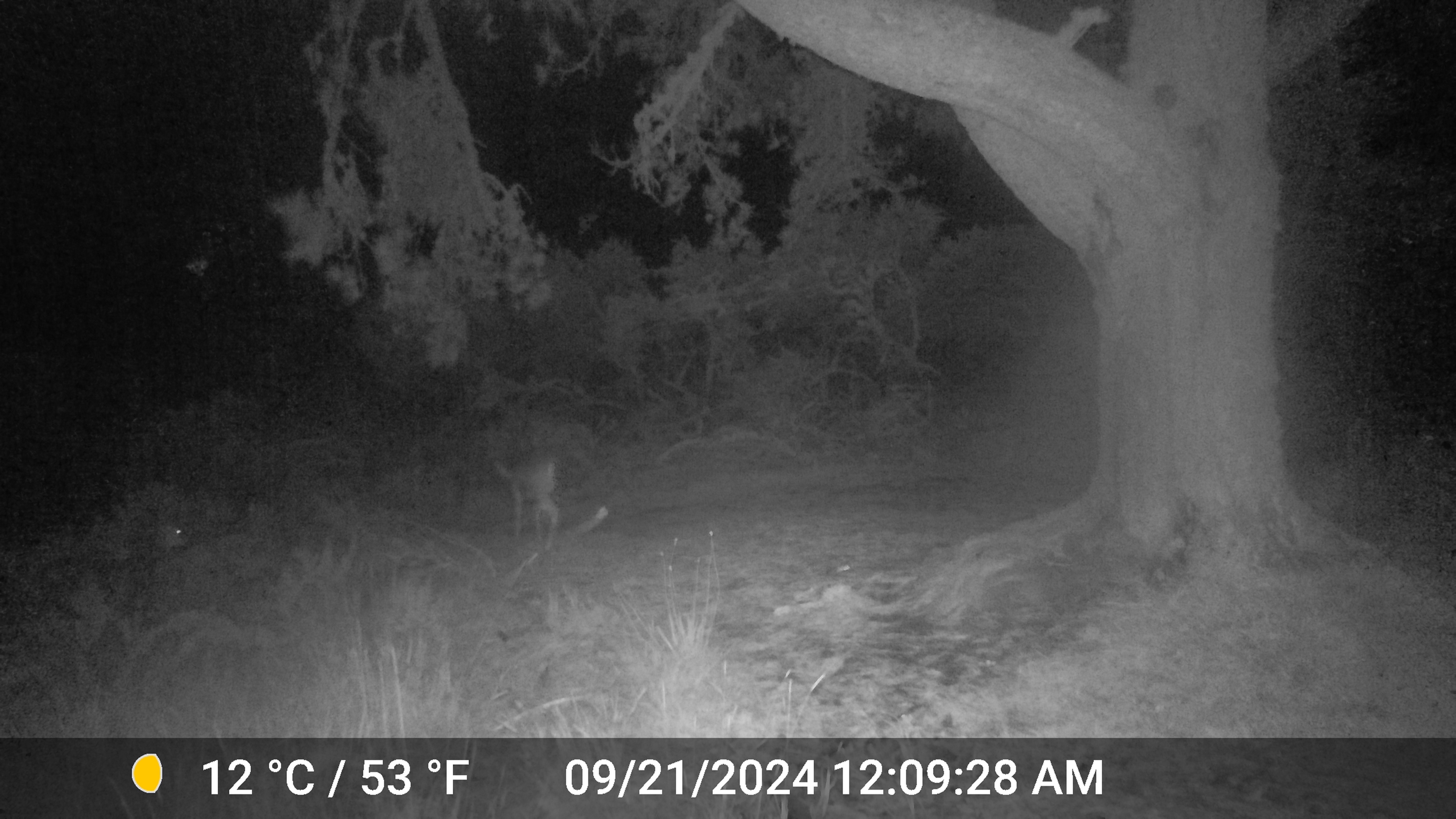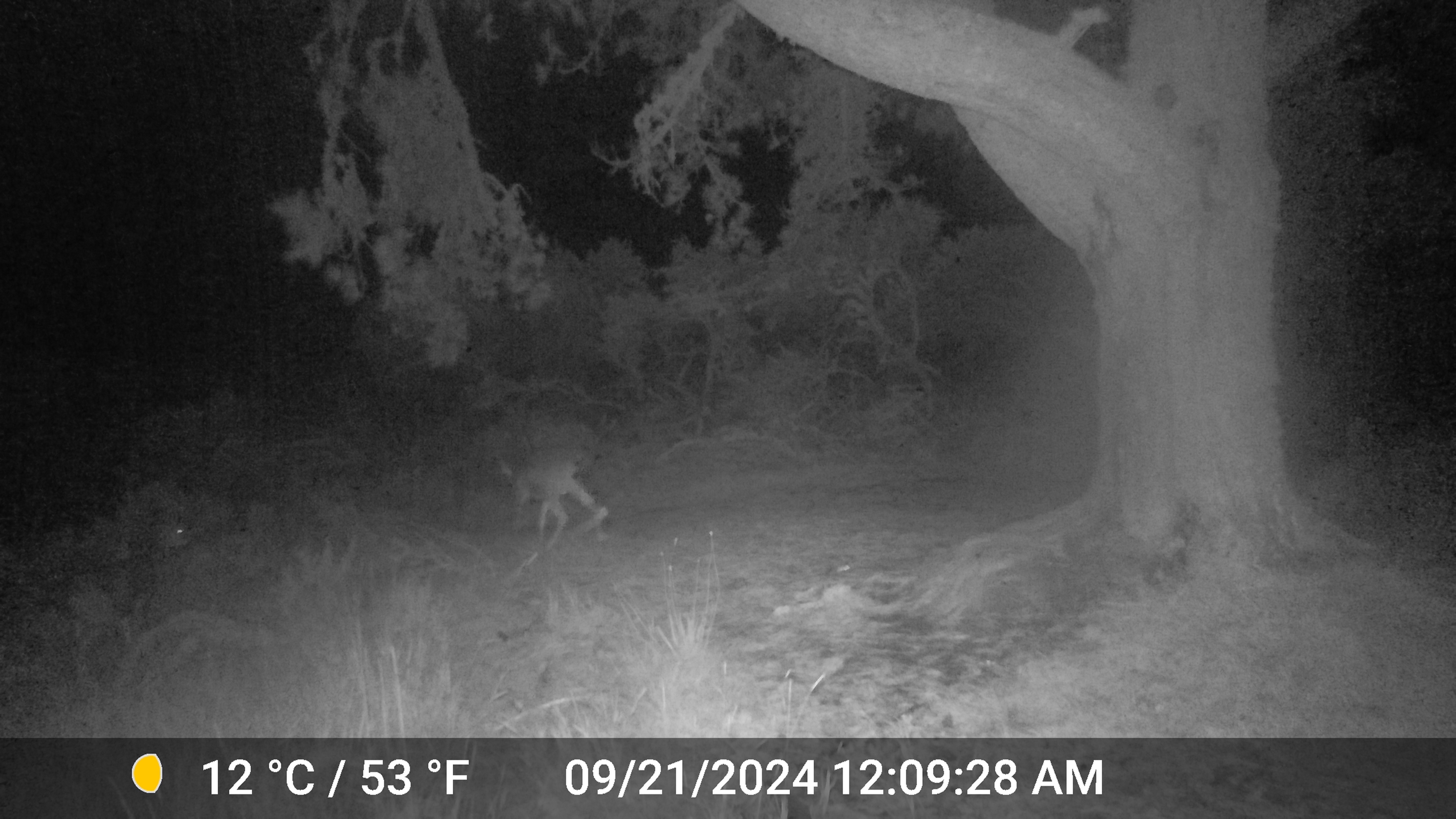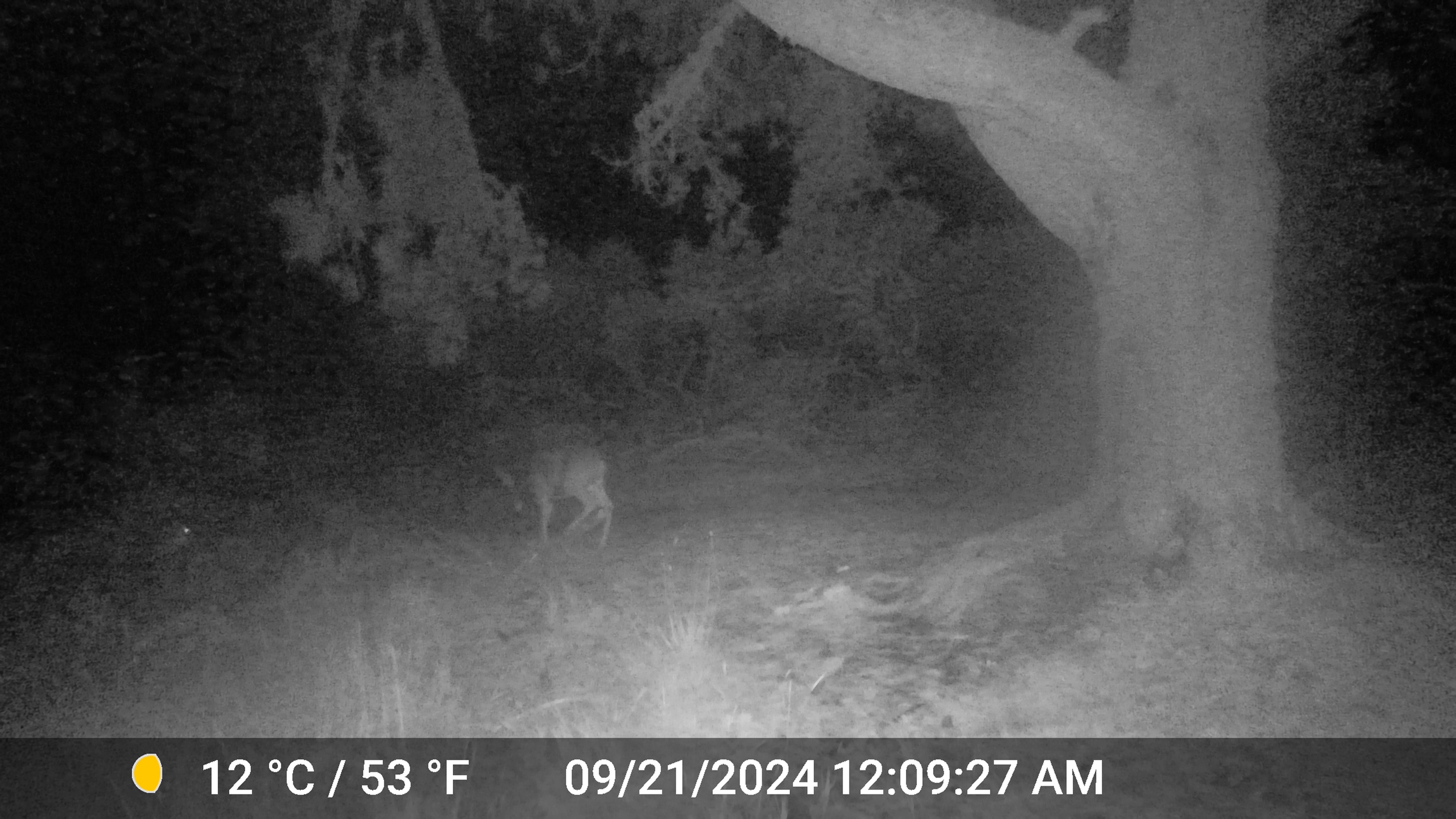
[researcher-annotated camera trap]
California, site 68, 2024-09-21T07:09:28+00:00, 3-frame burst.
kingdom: Animalia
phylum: Chordata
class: Mammalia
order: Artiodactyla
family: Cervidae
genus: Odocoileus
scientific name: Odocoileus hemionus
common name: mule deer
Mule deer (Odocoileus hemionus).